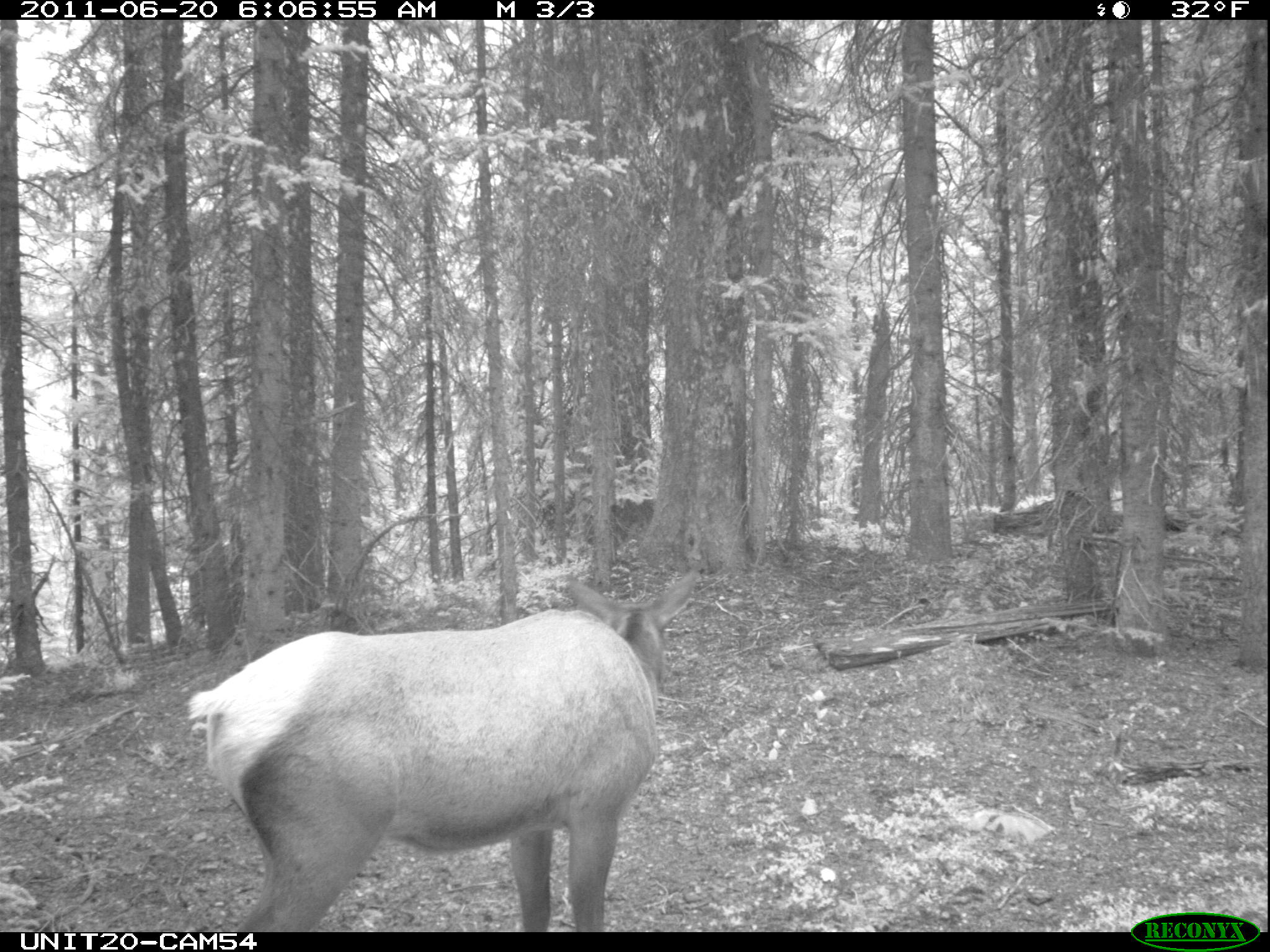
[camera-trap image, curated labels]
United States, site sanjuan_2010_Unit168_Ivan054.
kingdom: Animalia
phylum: Chordata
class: Mammalia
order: Artiodactyla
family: Cervidae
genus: Cervus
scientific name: Cervus elaphus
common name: red deer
Cervus elaphus (red deer).